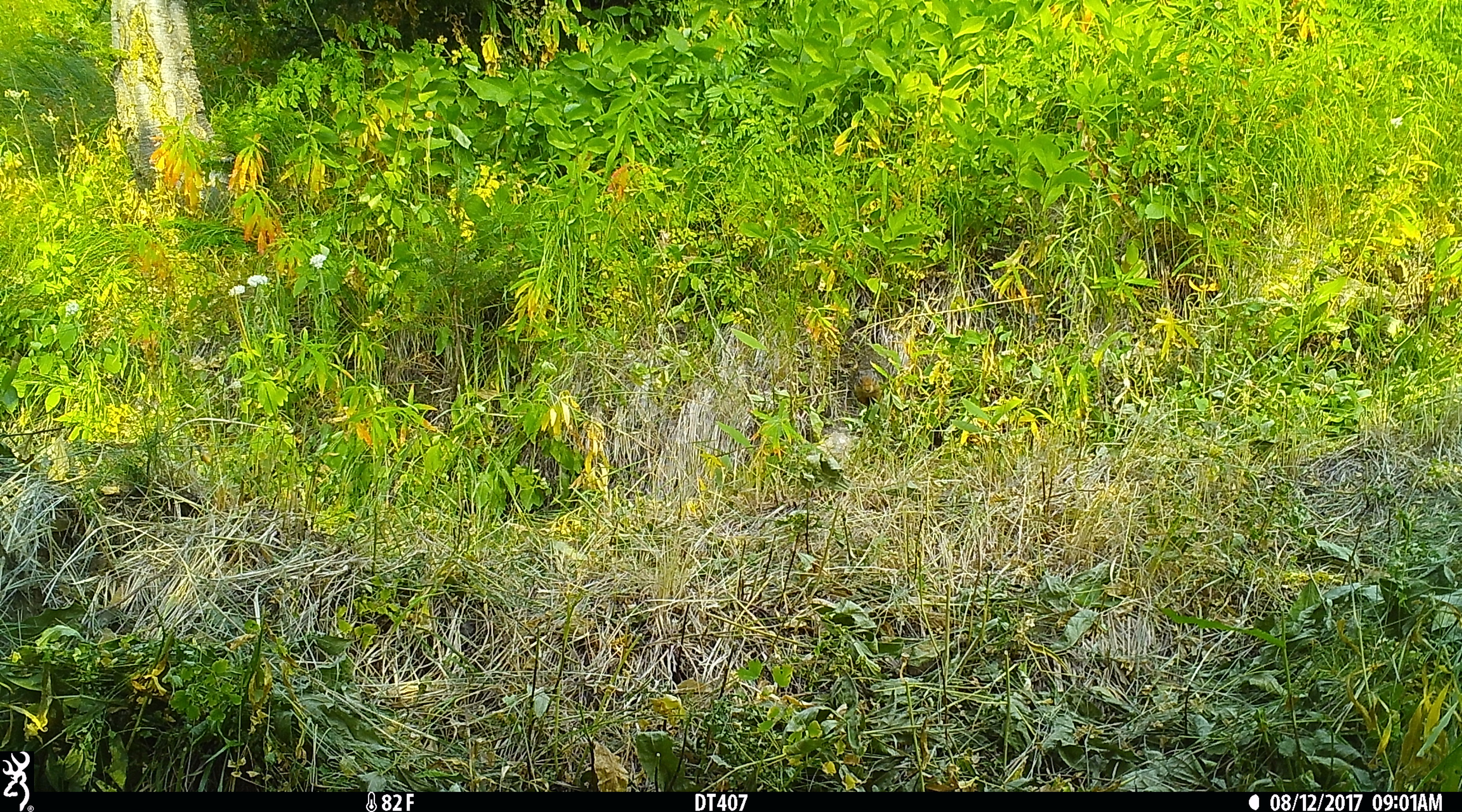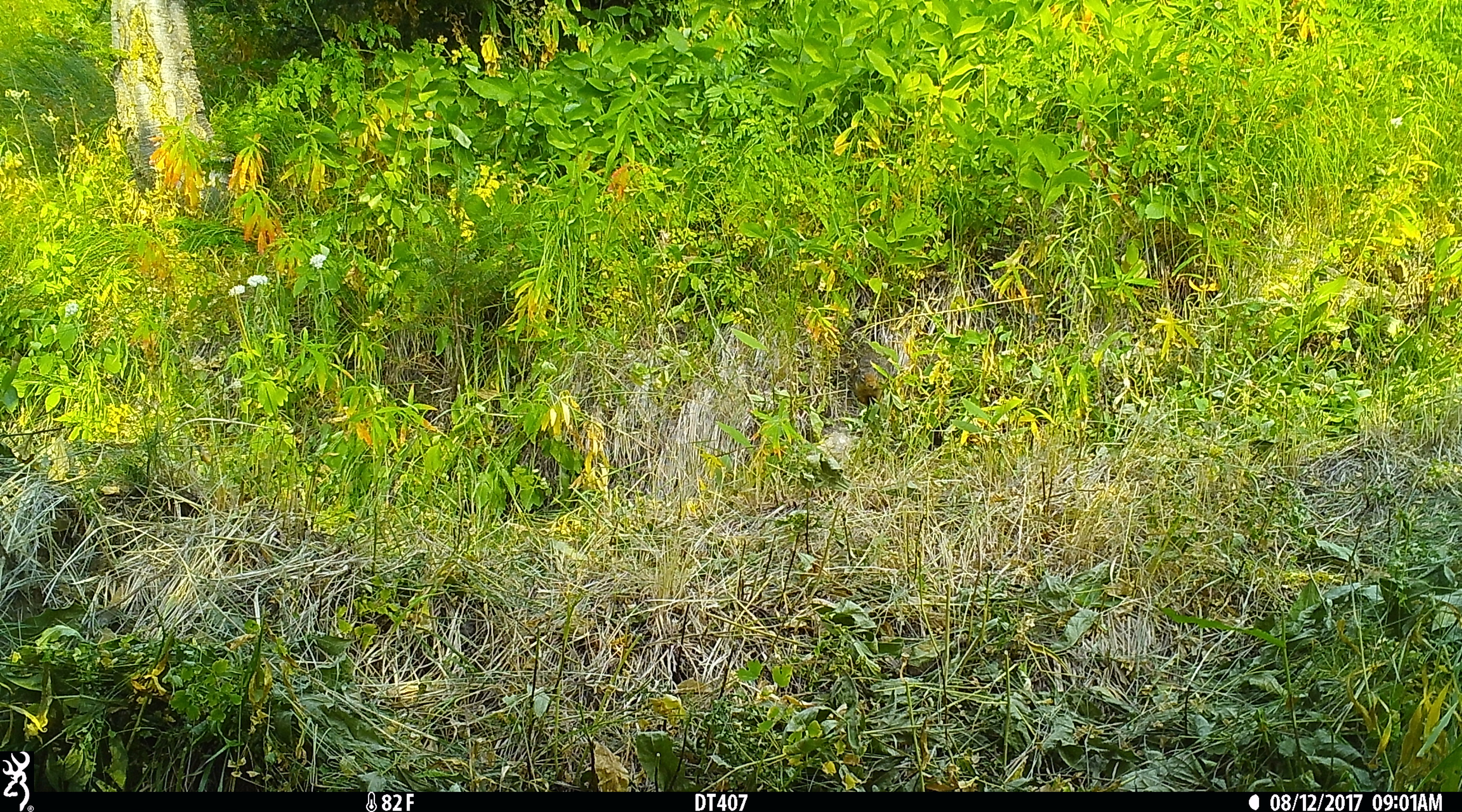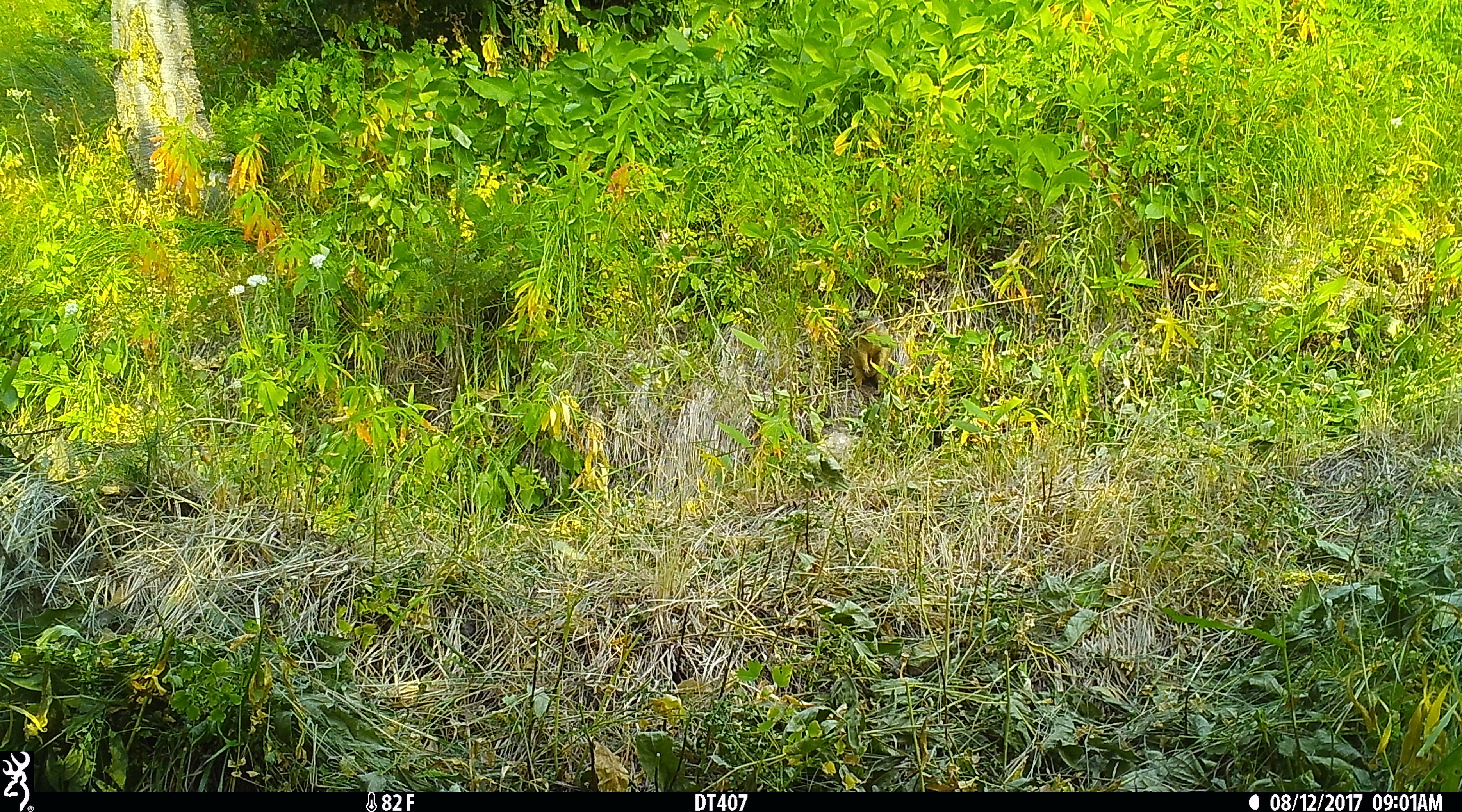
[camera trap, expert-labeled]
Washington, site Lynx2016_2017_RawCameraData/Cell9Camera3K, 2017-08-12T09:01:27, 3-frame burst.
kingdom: Animalia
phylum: Chordata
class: Mammalia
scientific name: Mammalia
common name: small mammal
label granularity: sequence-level